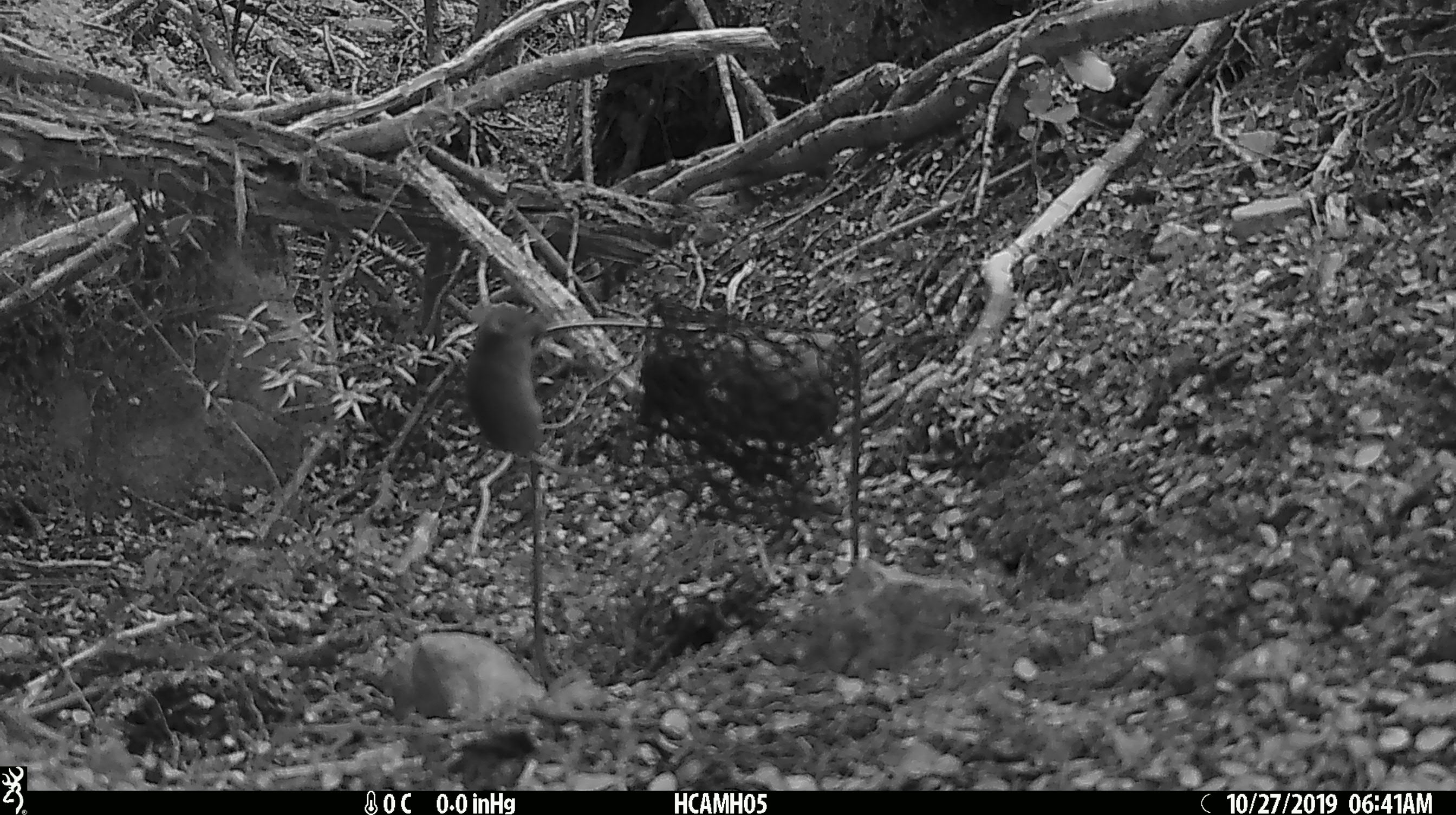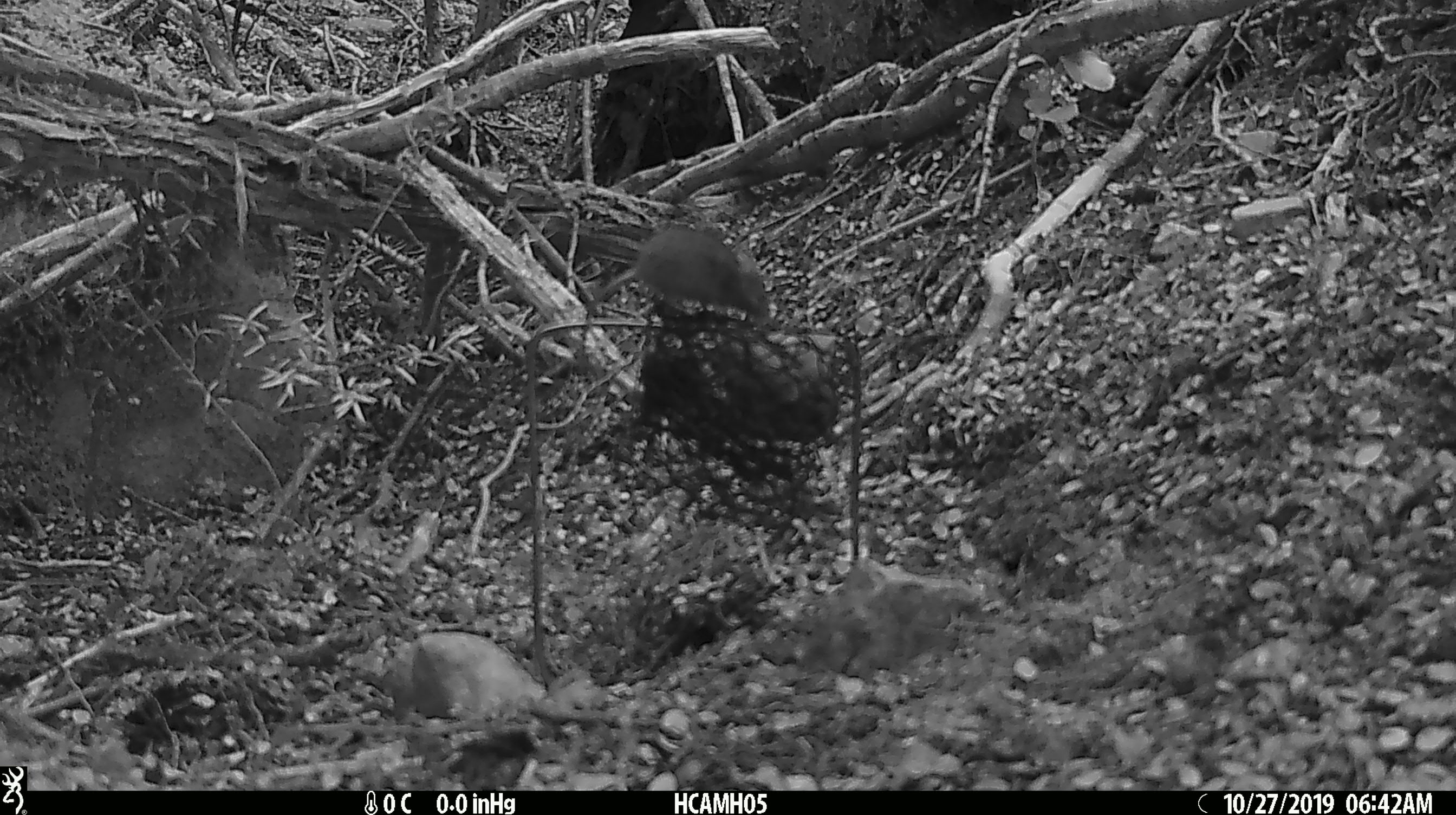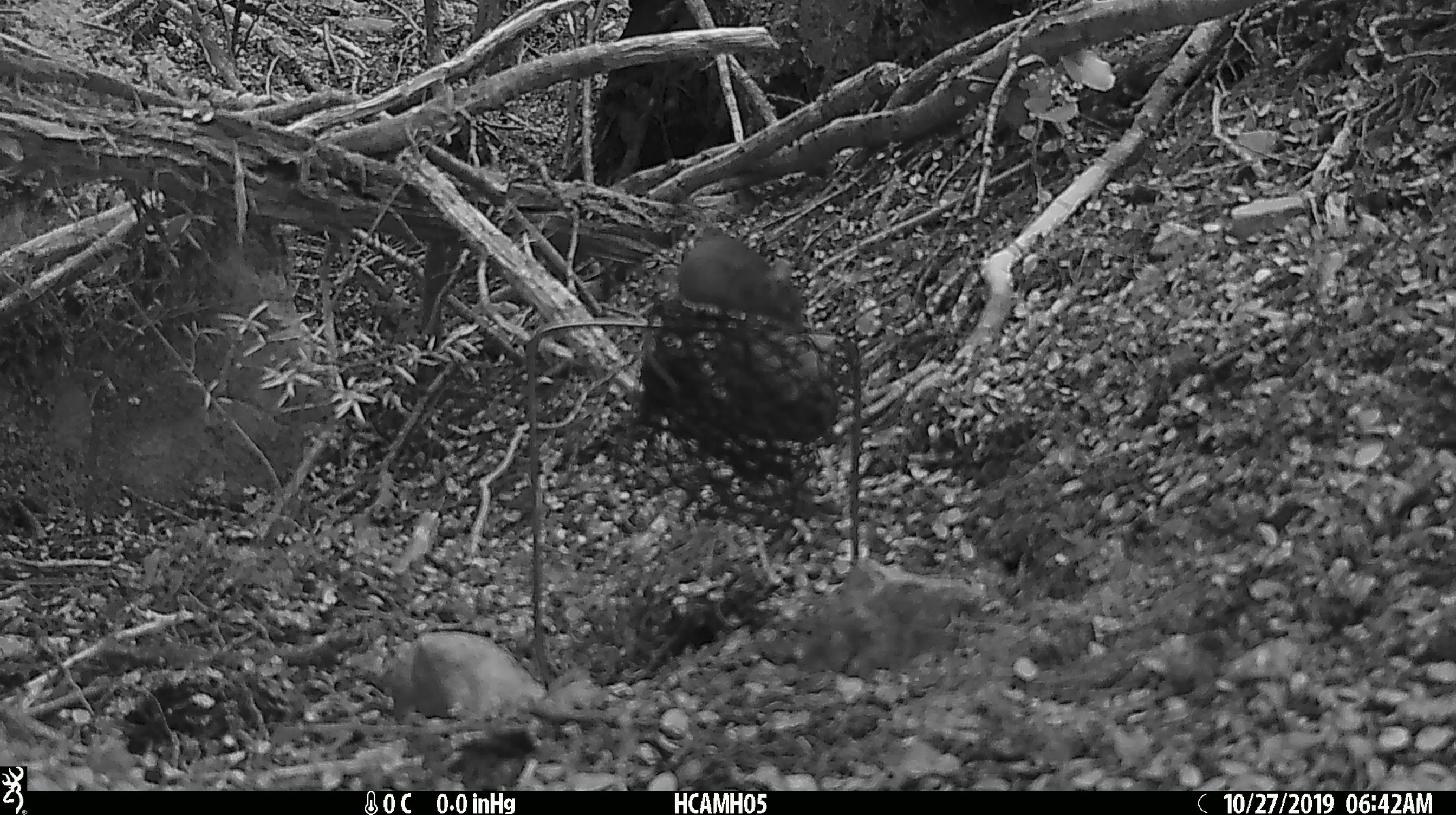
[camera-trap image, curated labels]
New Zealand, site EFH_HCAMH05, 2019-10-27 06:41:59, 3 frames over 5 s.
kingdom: Animalia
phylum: Chordata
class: Mammalia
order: Rodentia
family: Muridae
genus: Mus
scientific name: Mus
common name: mouse